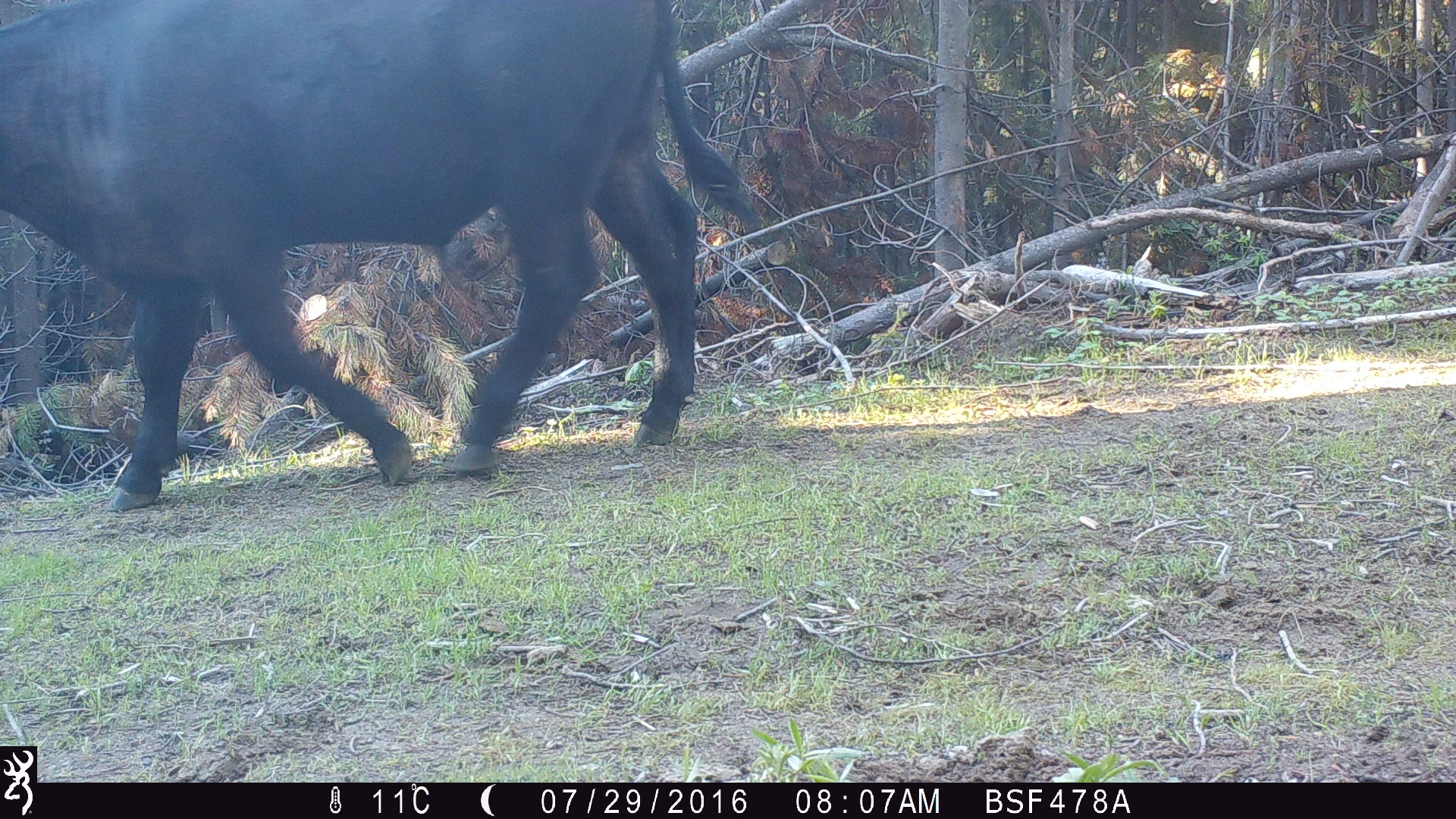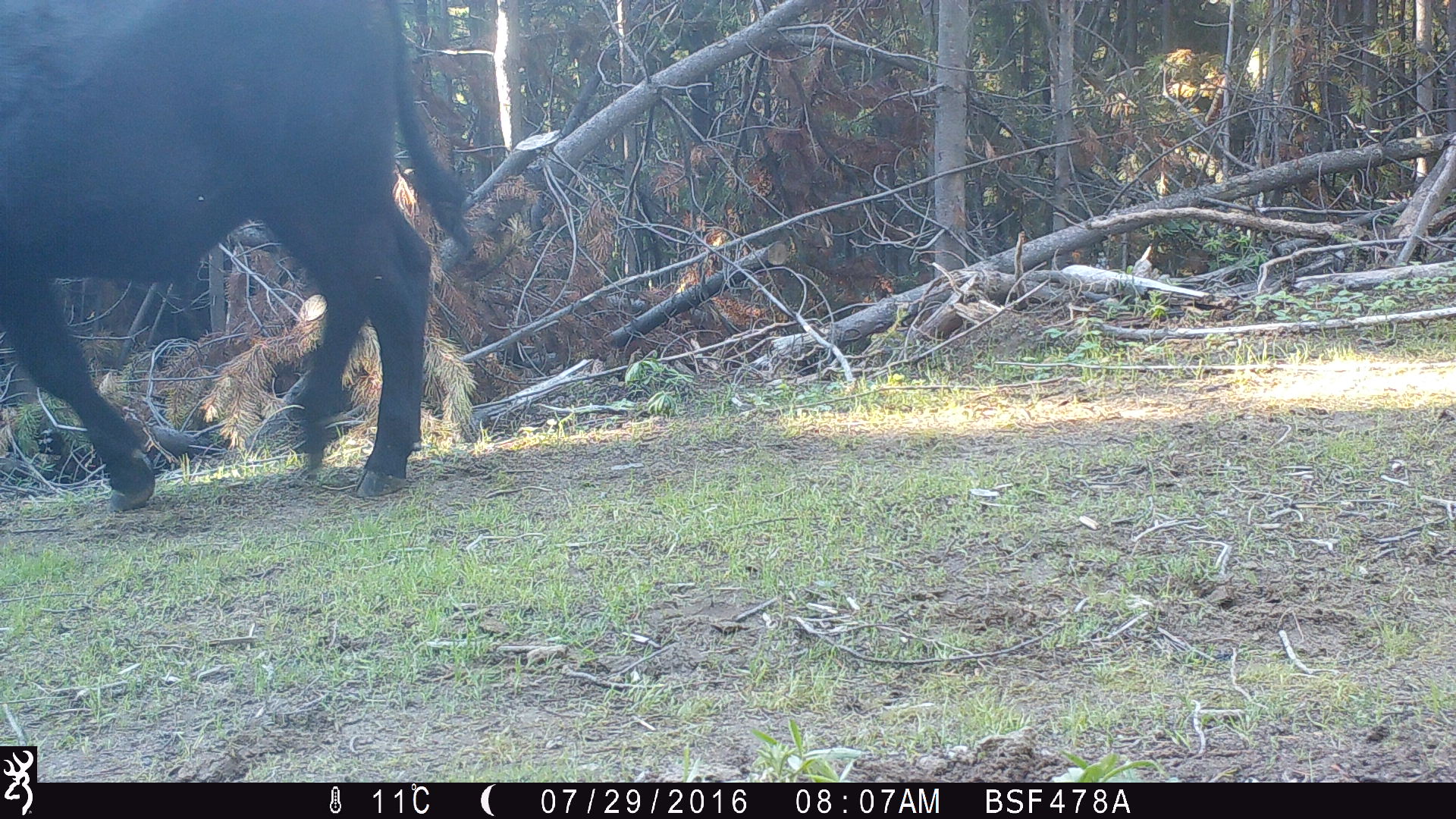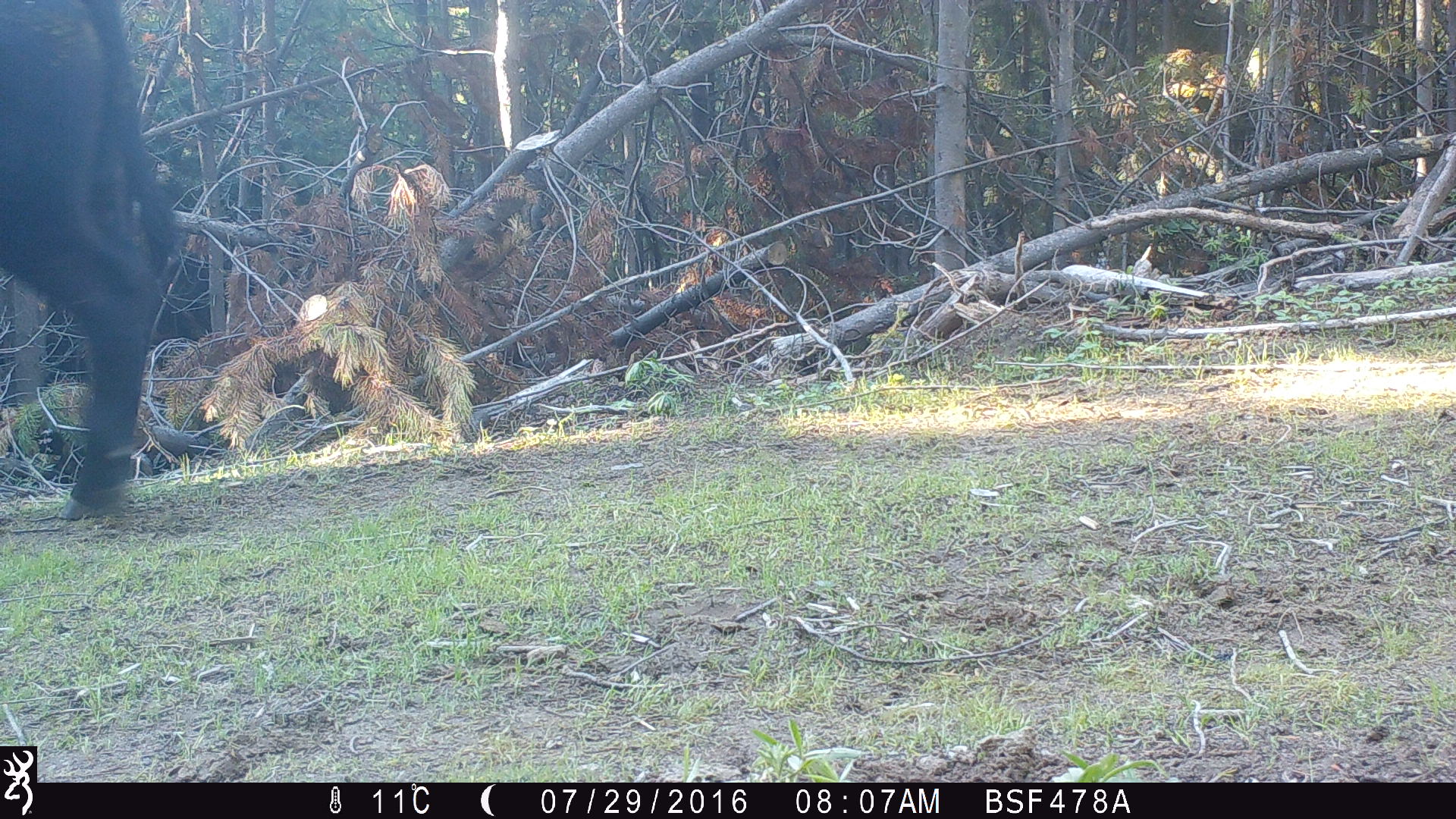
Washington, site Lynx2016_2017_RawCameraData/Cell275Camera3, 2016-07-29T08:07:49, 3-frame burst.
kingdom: Animalia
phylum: Chordata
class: Mammalia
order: Artiodactyla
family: Bovidae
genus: Bos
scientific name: Bos taurus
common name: domestic cattle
Domestic cattle (Bos taurus). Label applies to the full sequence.